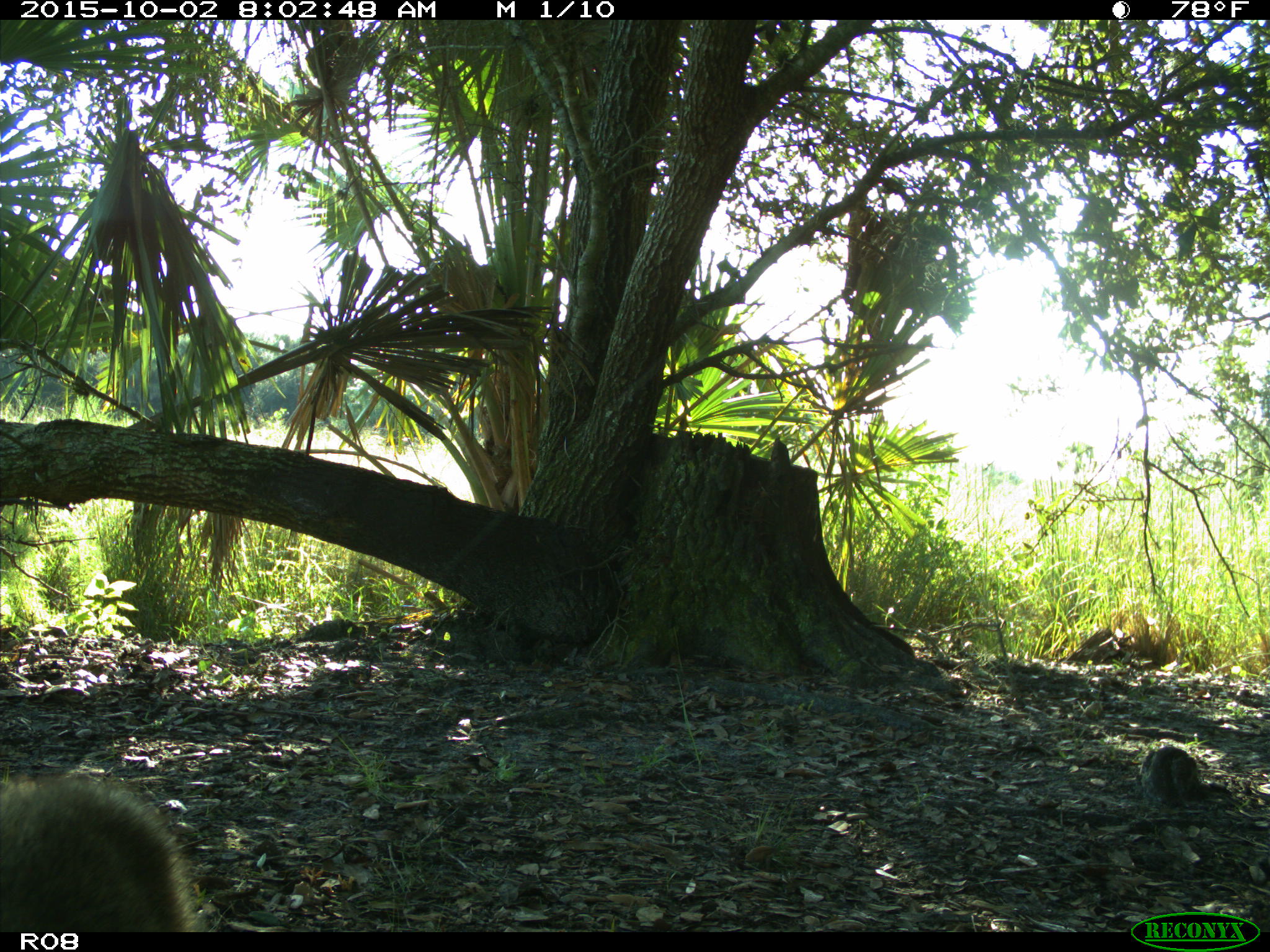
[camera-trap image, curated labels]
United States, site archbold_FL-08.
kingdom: Animalia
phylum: Chordata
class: Mammalia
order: Carnivora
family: Procyonidae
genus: Procyon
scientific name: Procyon lotor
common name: common raccoon